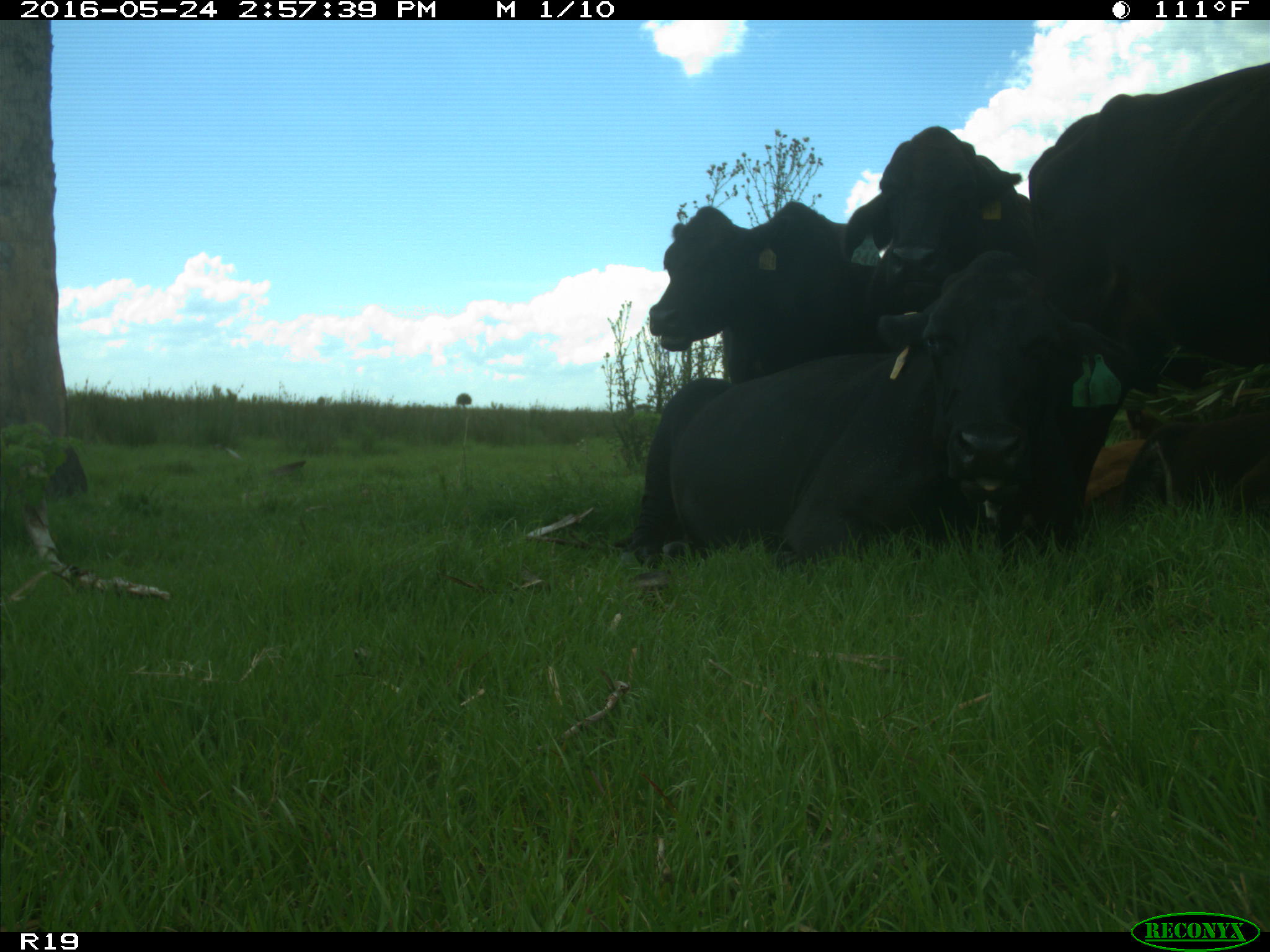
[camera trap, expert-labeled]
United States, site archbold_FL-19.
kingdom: Animalia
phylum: Chordata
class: Mammalia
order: Artiodactyla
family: Bovidae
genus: Bos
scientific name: Bos taurus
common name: domestic cow